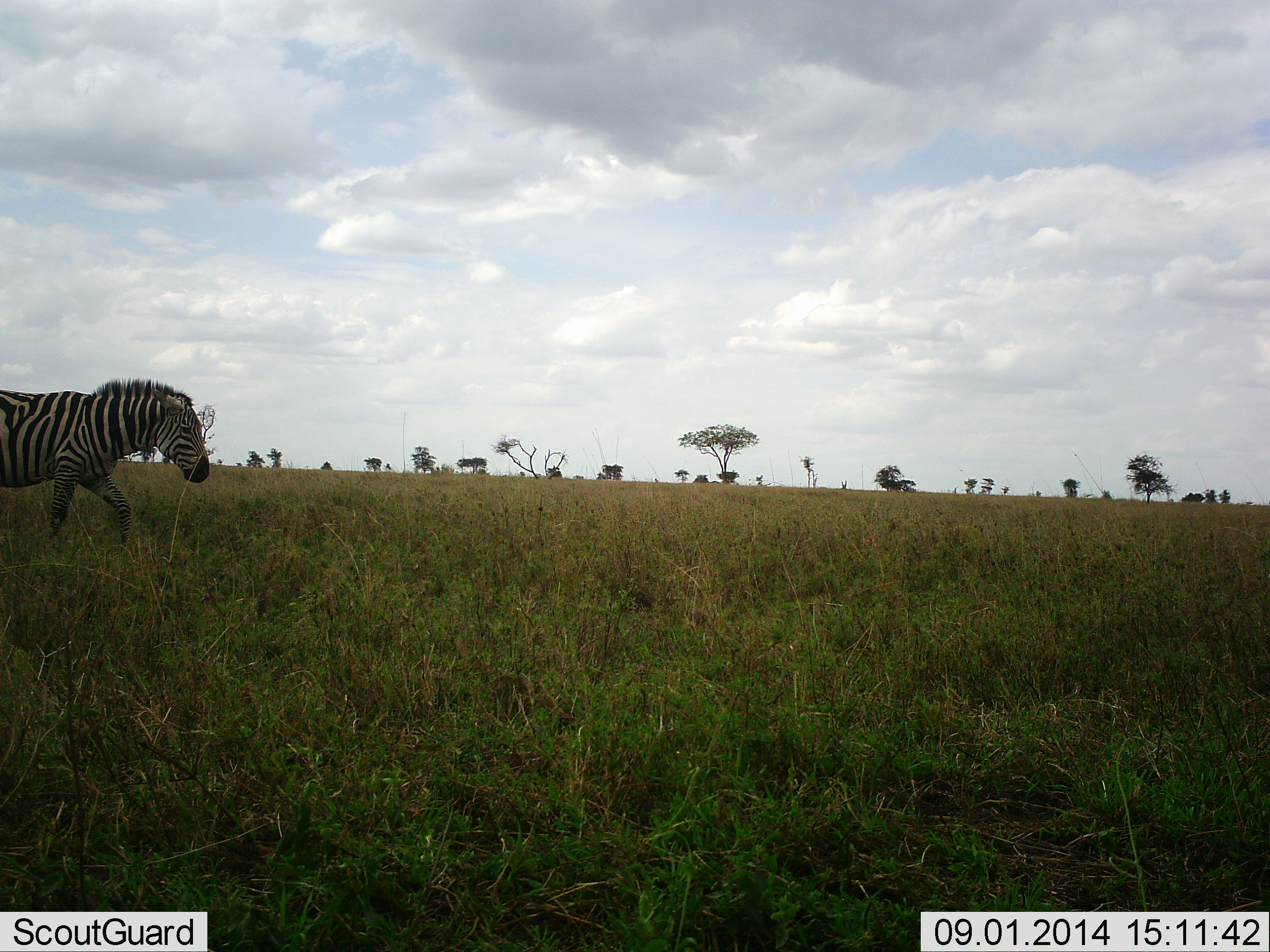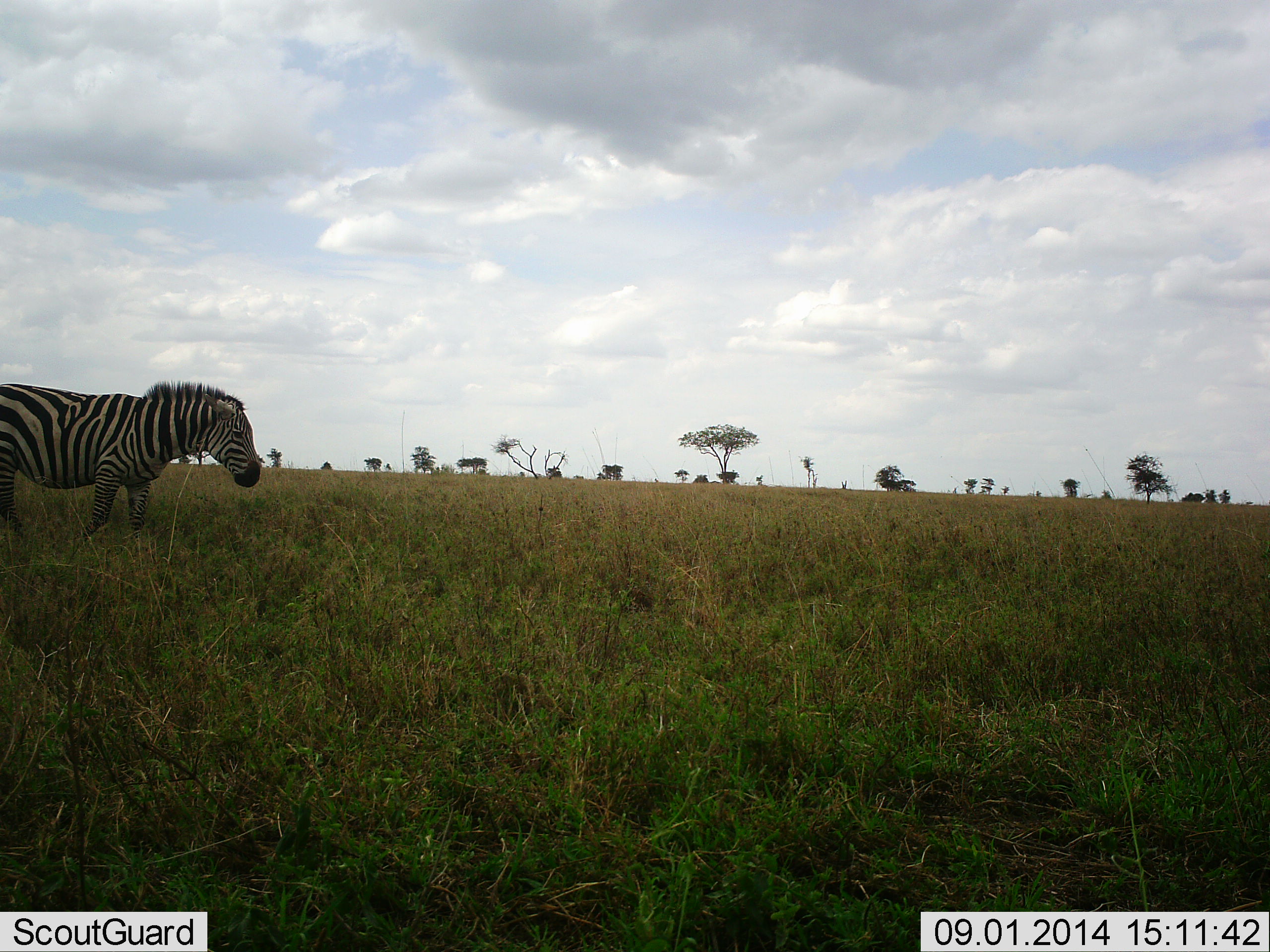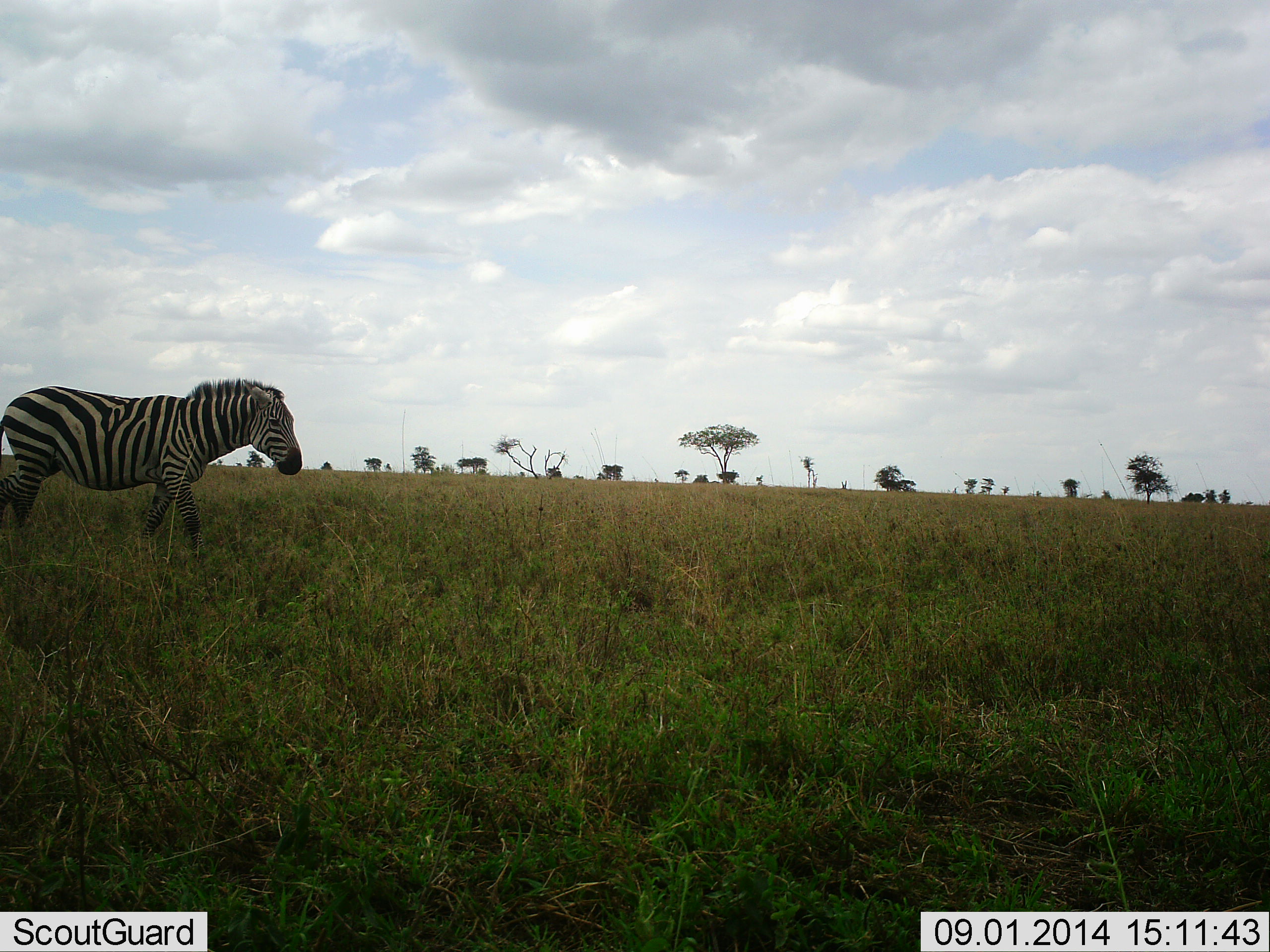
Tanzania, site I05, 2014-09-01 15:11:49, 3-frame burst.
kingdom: Animalia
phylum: Chordata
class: Mammalia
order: Perissodactyla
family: Equidae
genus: Equus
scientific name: Equus quagga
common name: plains zebra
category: zebra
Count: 1.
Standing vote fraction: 10%.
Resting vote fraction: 0%.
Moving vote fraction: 90%.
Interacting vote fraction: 0%.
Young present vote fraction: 0%.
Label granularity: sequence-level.